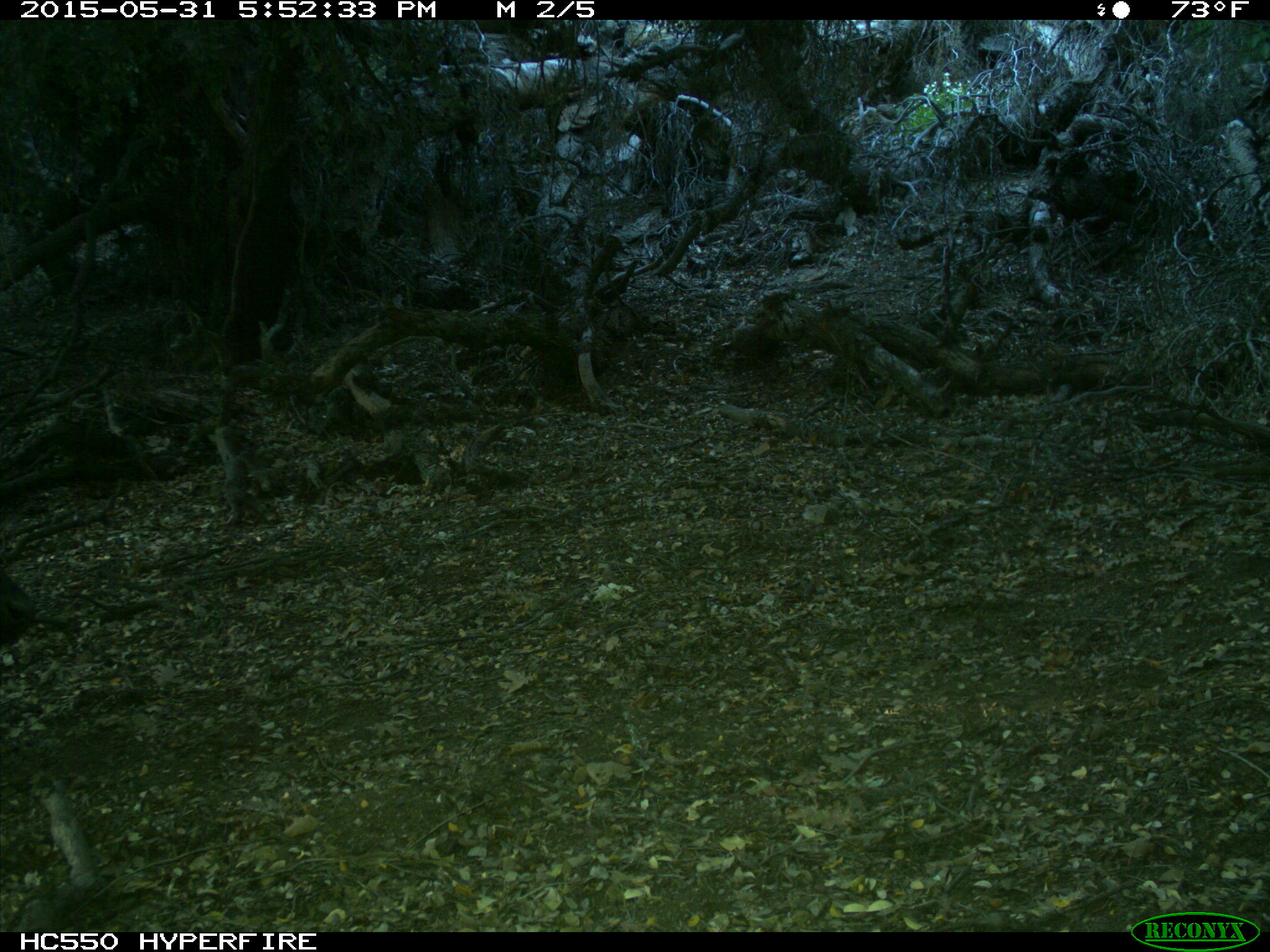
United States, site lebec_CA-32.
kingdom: Animalia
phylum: Chordata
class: Mammalia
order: Artiodactyla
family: Bovidae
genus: Bos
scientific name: Bos taurus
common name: domestic cow